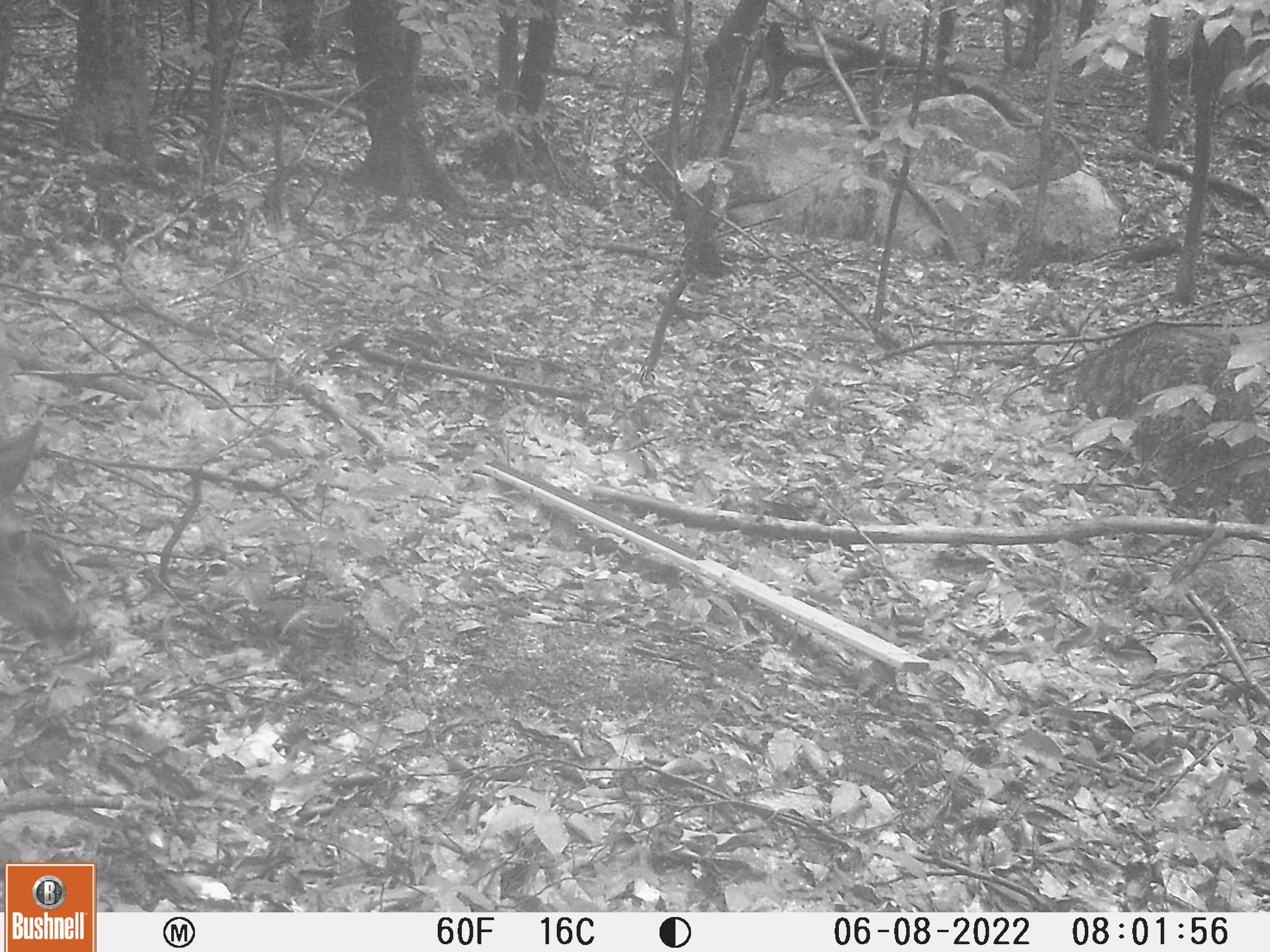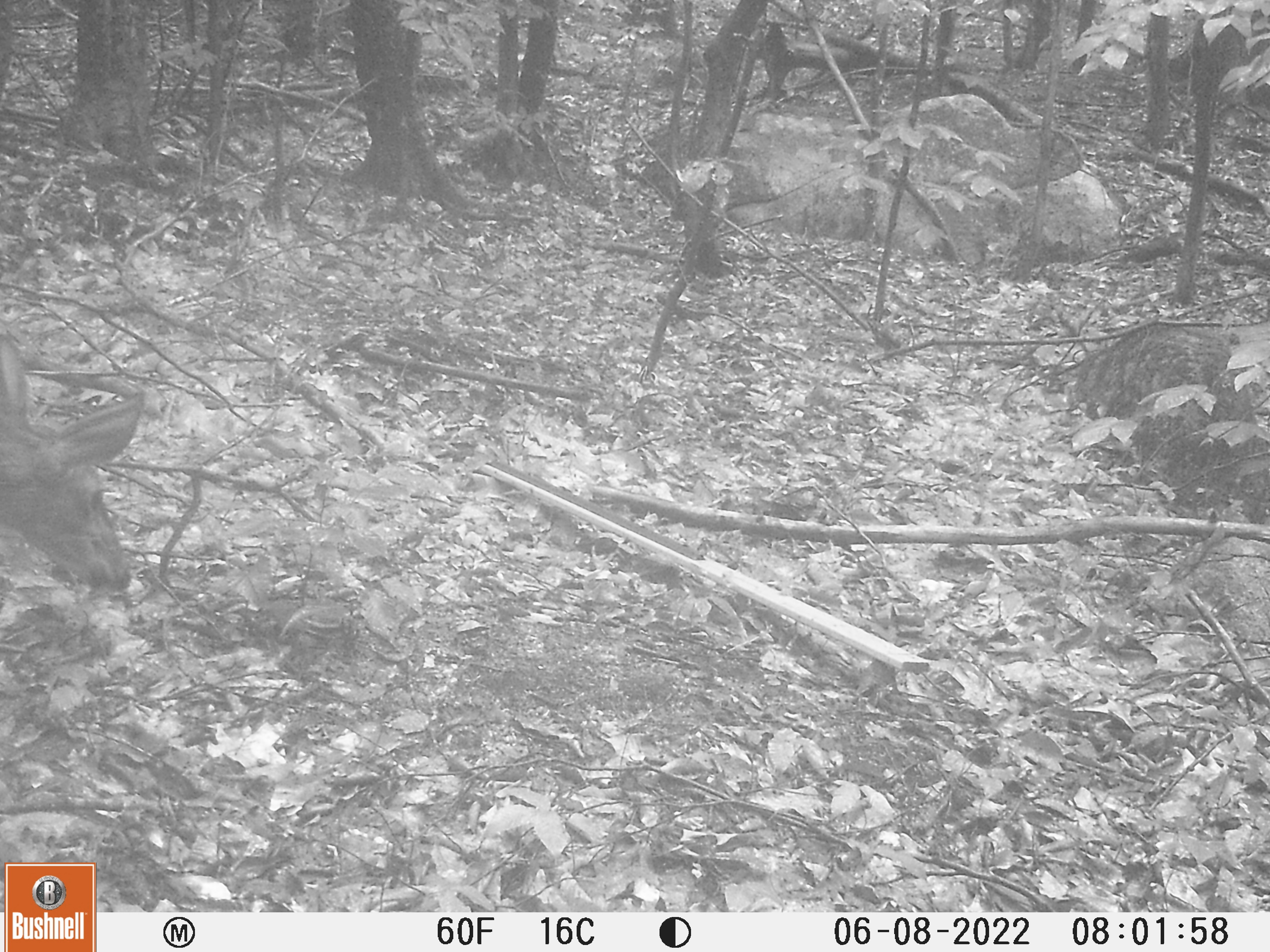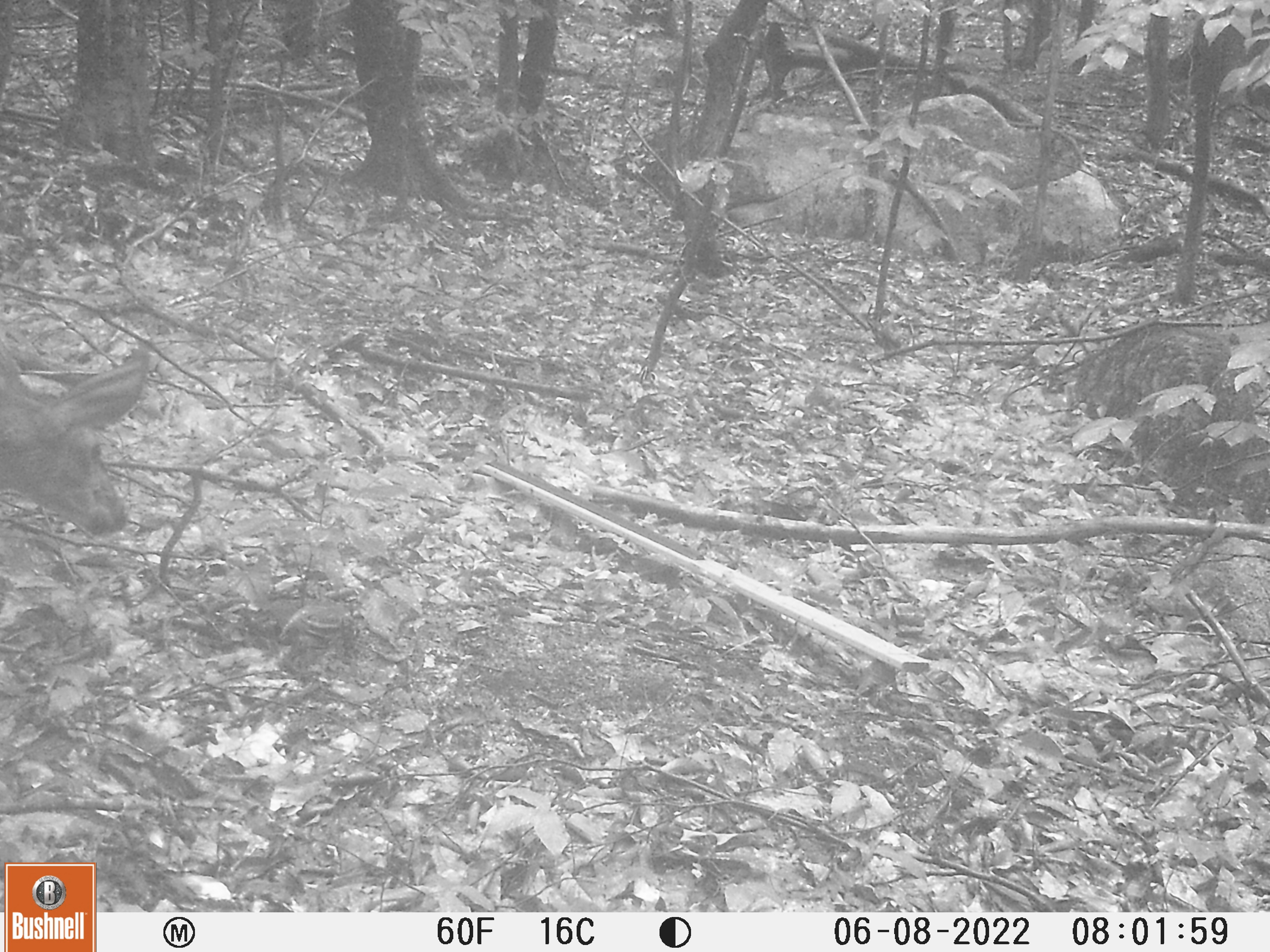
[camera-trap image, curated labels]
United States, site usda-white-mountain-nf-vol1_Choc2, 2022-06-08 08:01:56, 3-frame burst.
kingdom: Animalia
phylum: Chordata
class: Mammalia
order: Artiodactyla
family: Cervidae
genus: Odocoileus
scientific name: Odocoileus virginianus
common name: white-tailed deer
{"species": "white-tailed deer (Odocoileus virginianus)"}